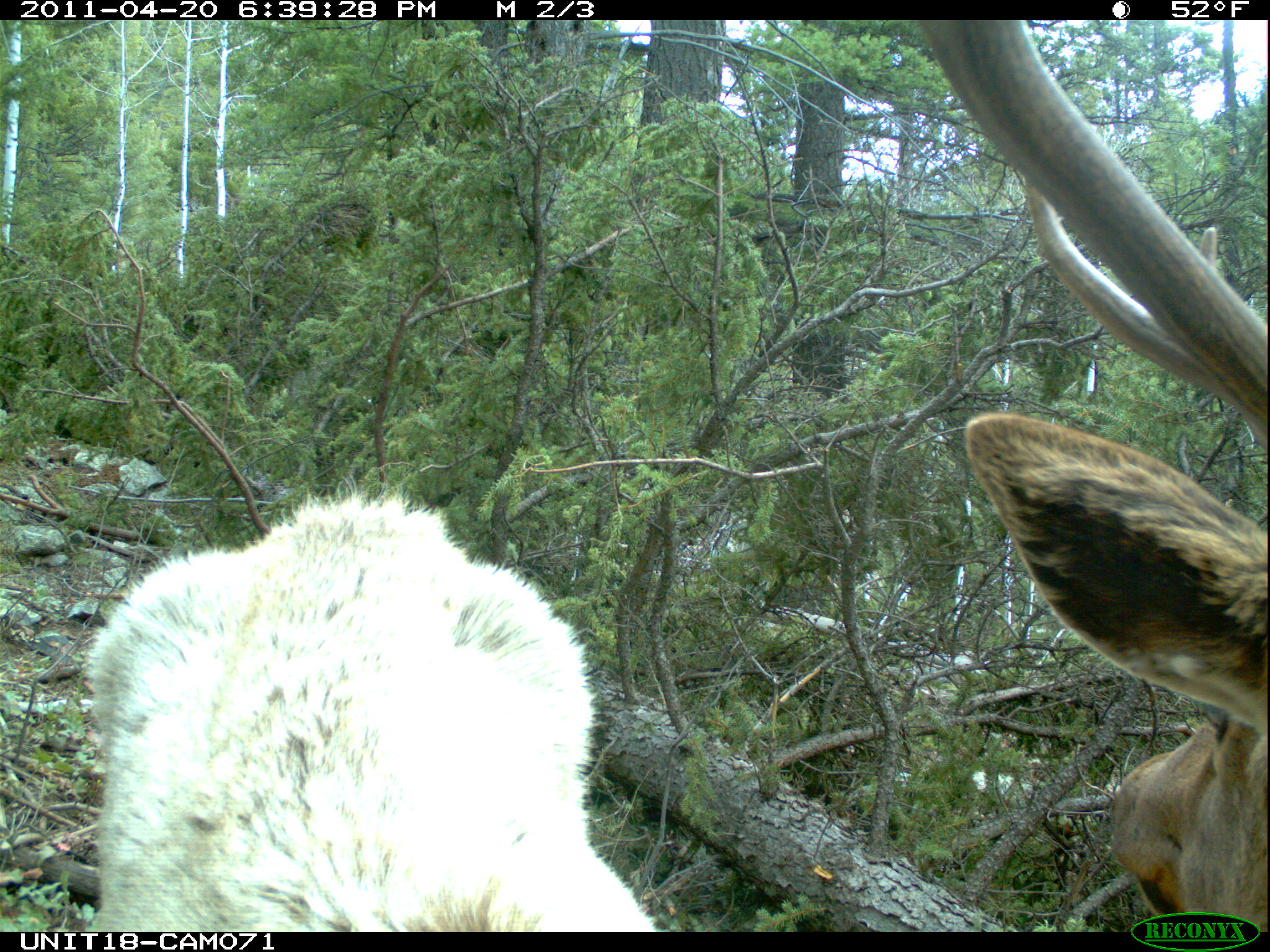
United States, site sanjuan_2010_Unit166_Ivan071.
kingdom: Animalia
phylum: Chordata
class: Mammalia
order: Artiodactyla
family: Cervidae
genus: Cervus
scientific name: Cervus elaphus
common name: red deer